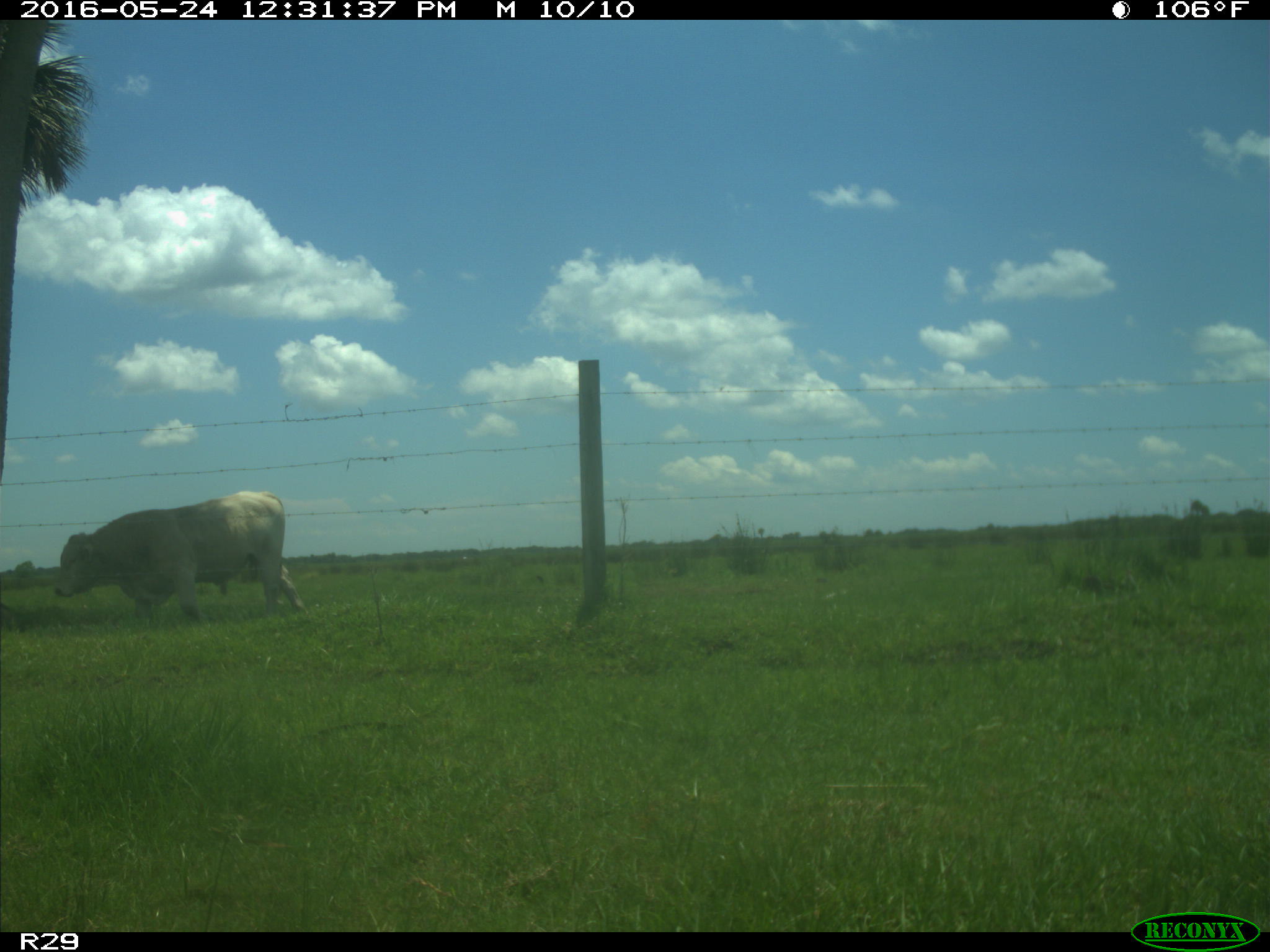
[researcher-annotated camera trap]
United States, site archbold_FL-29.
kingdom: Animalia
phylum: Chordata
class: Mammalia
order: Artiodactyla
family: Bovidae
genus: Bos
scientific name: Bos taurus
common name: domestic cow